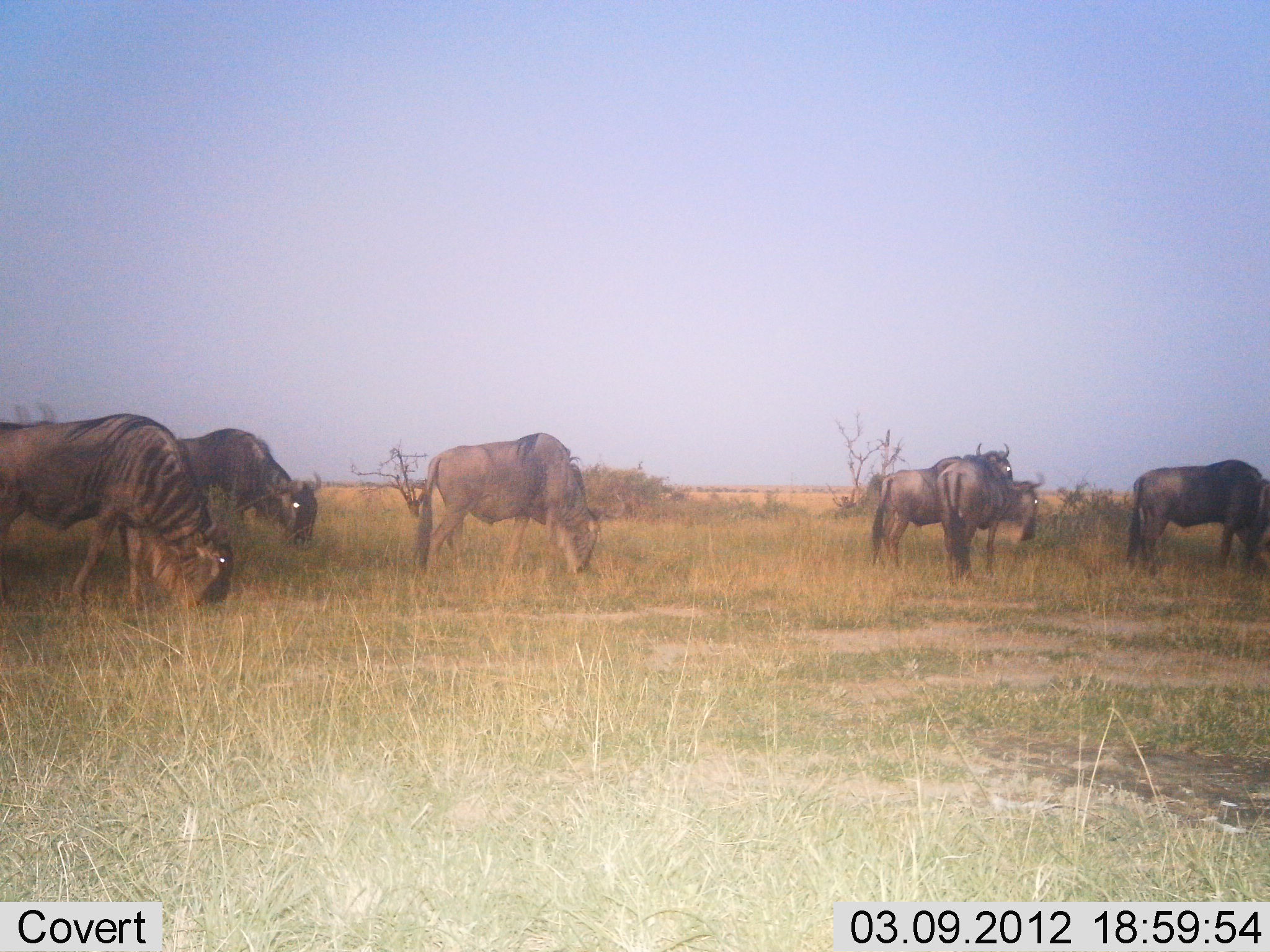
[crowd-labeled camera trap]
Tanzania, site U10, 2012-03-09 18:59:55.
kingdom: Animalia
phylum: Chordata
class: Mammalia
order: Artiodactyla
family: Bovidae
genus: Connochaetes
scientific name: Connochaetes taurinus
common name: blue wildebeest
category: wildebeest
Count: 6.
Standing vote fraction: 50%.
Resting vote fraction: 0%.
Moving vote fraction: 14%.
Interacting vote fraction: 7%.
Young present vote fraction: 0%.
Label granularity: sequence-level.